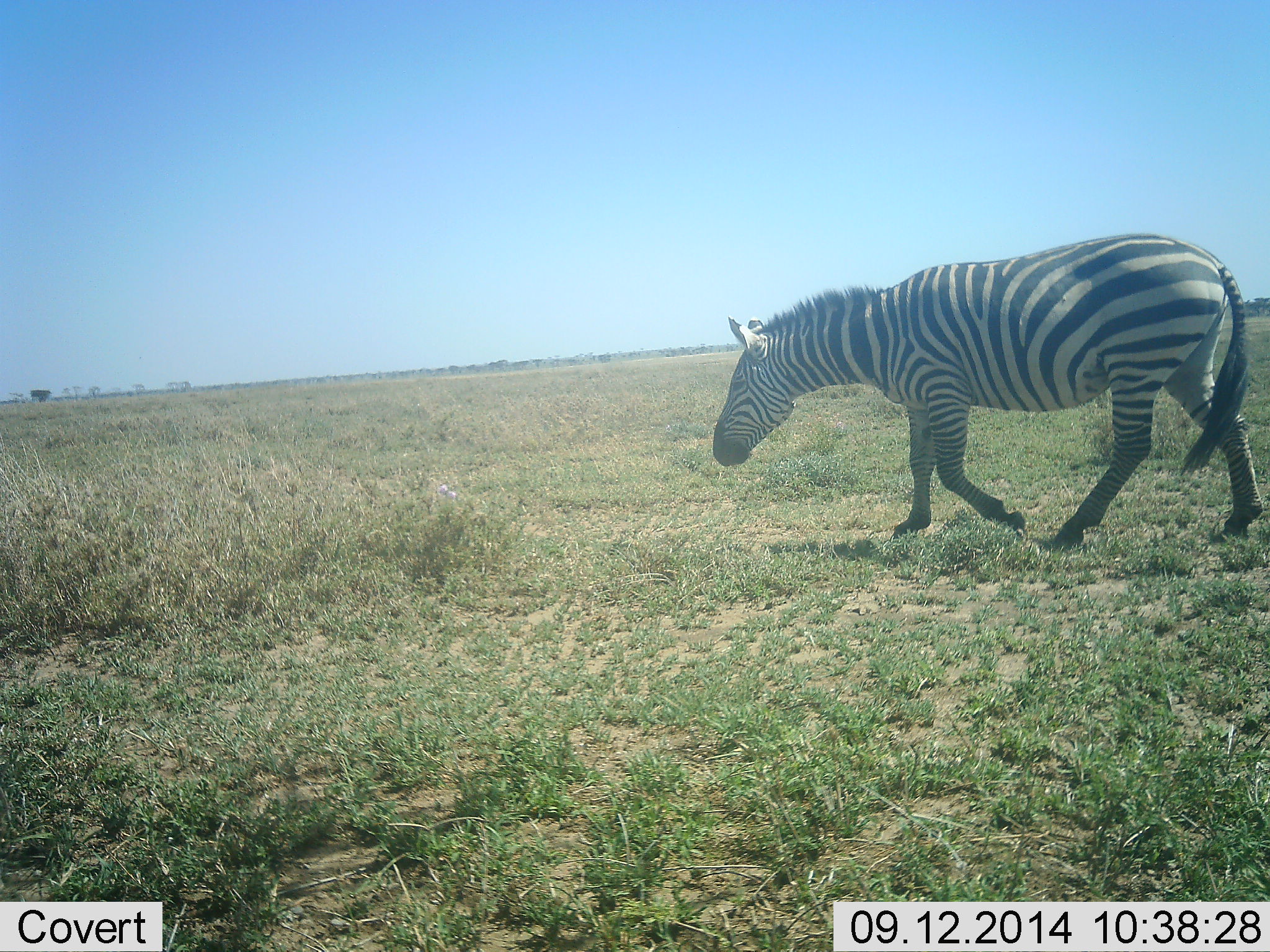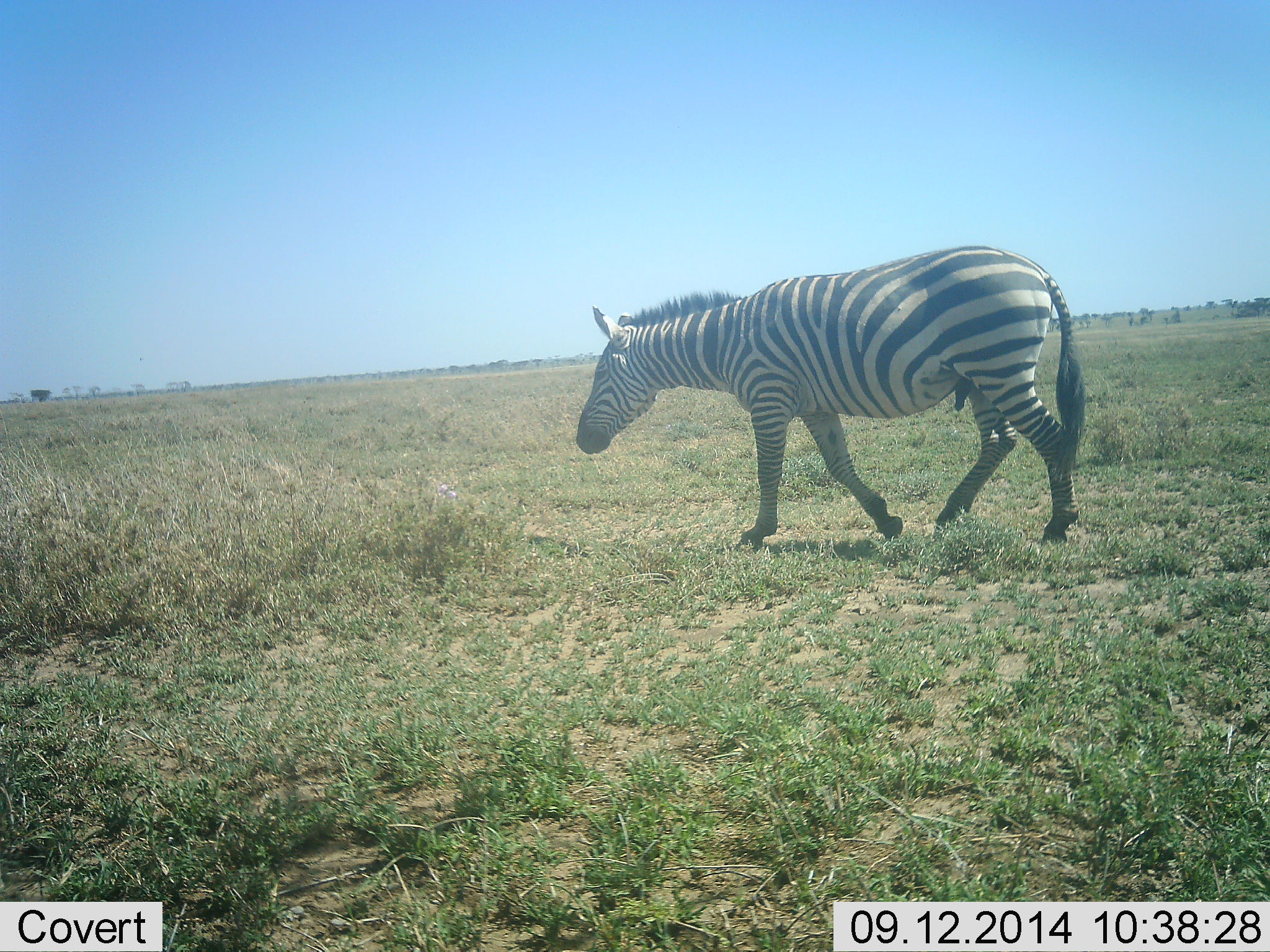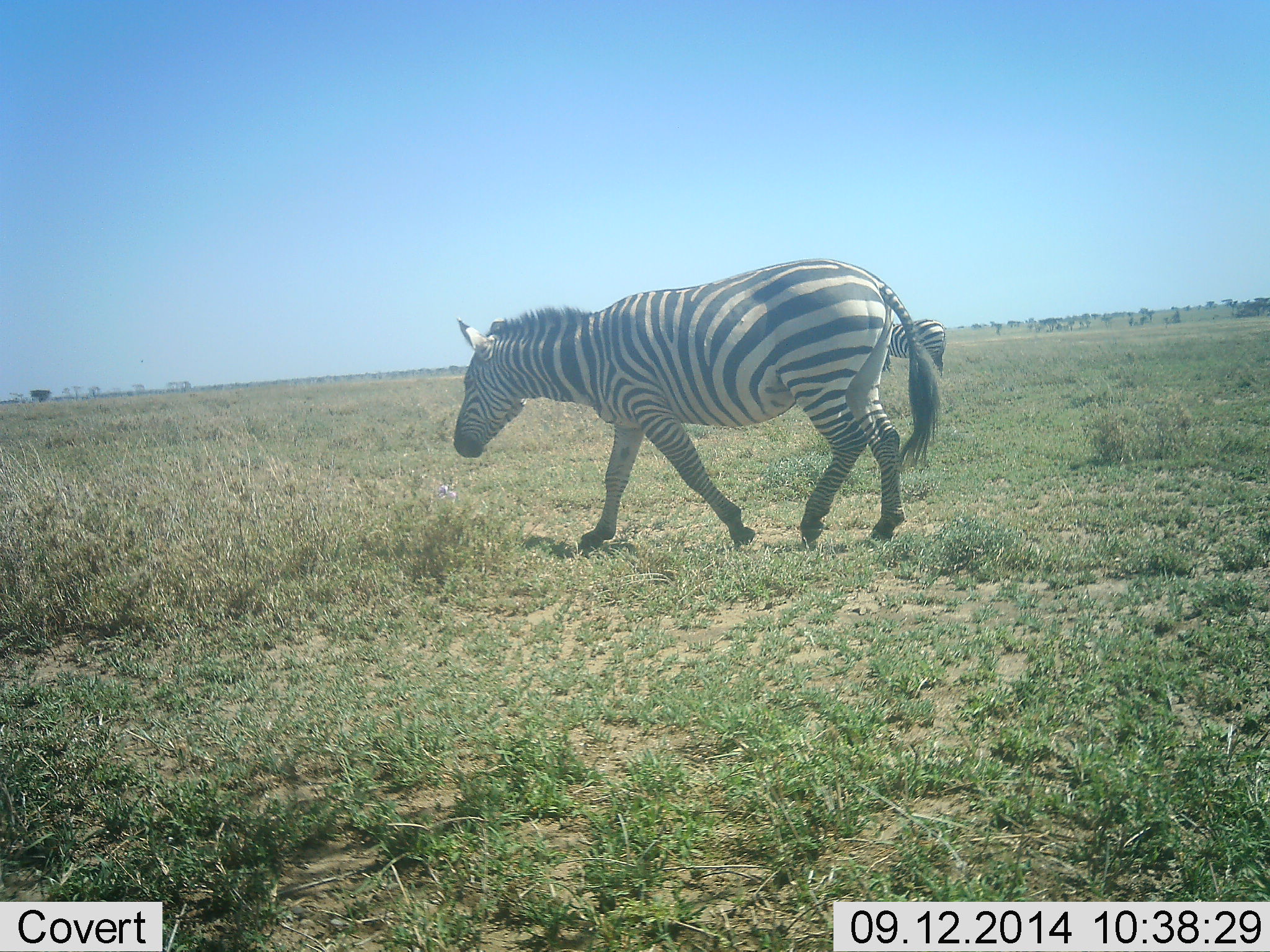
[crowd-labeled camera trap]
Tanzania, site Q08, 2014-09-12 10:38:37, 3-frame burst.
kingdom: Animalia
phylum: Chordata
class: Mammalia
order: Perissodactyla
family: Equidae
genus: Equus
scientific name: Equus quagga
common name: plains zebra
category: zebra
Zebra (plains zebra) (Equus quagga), count 1. Behavior (volunteer vote fractions): standing 0%, resting 0%, moving 100%, interacting 0%. Young present (vote fraction): 0%. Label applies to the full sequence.